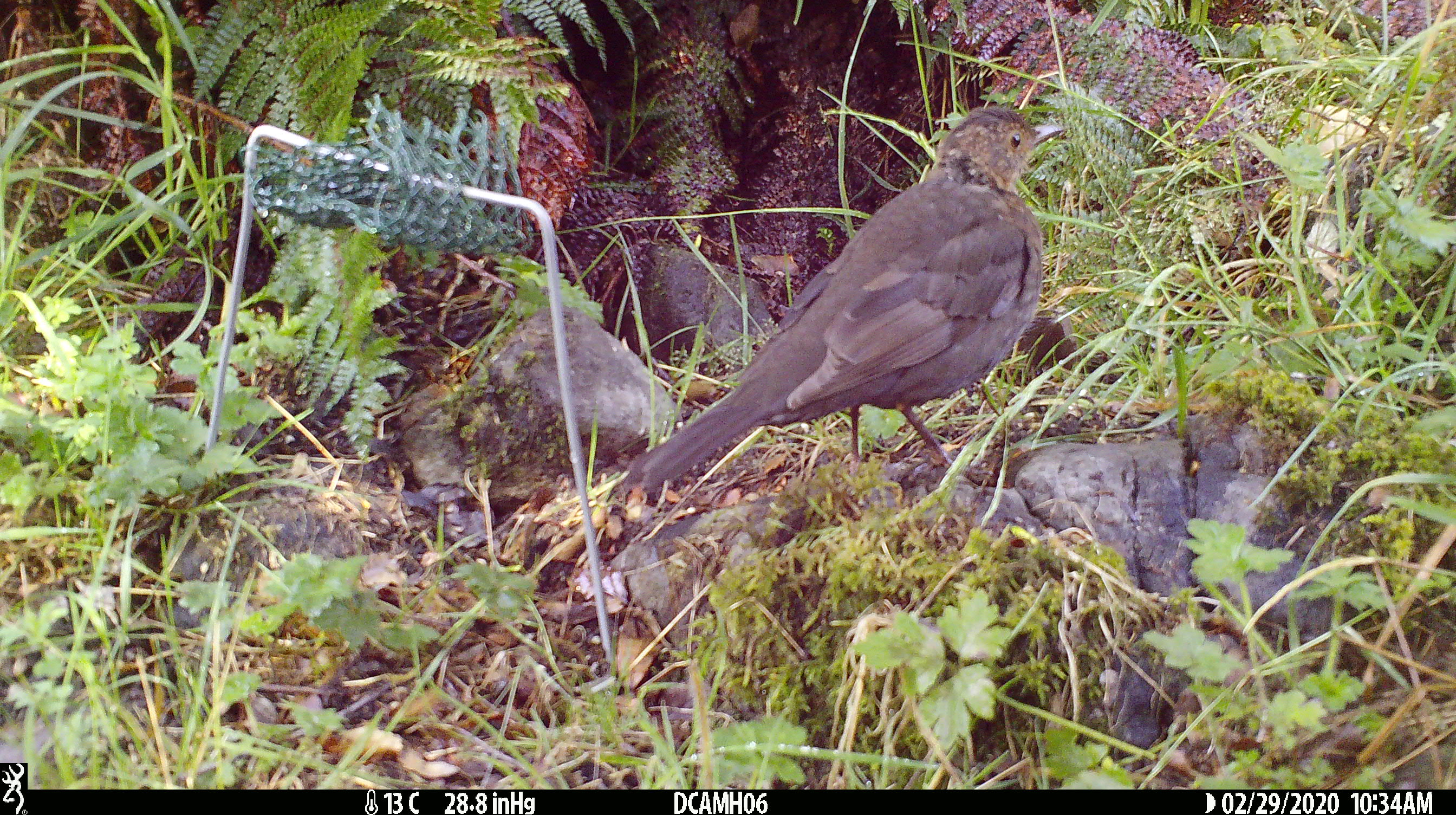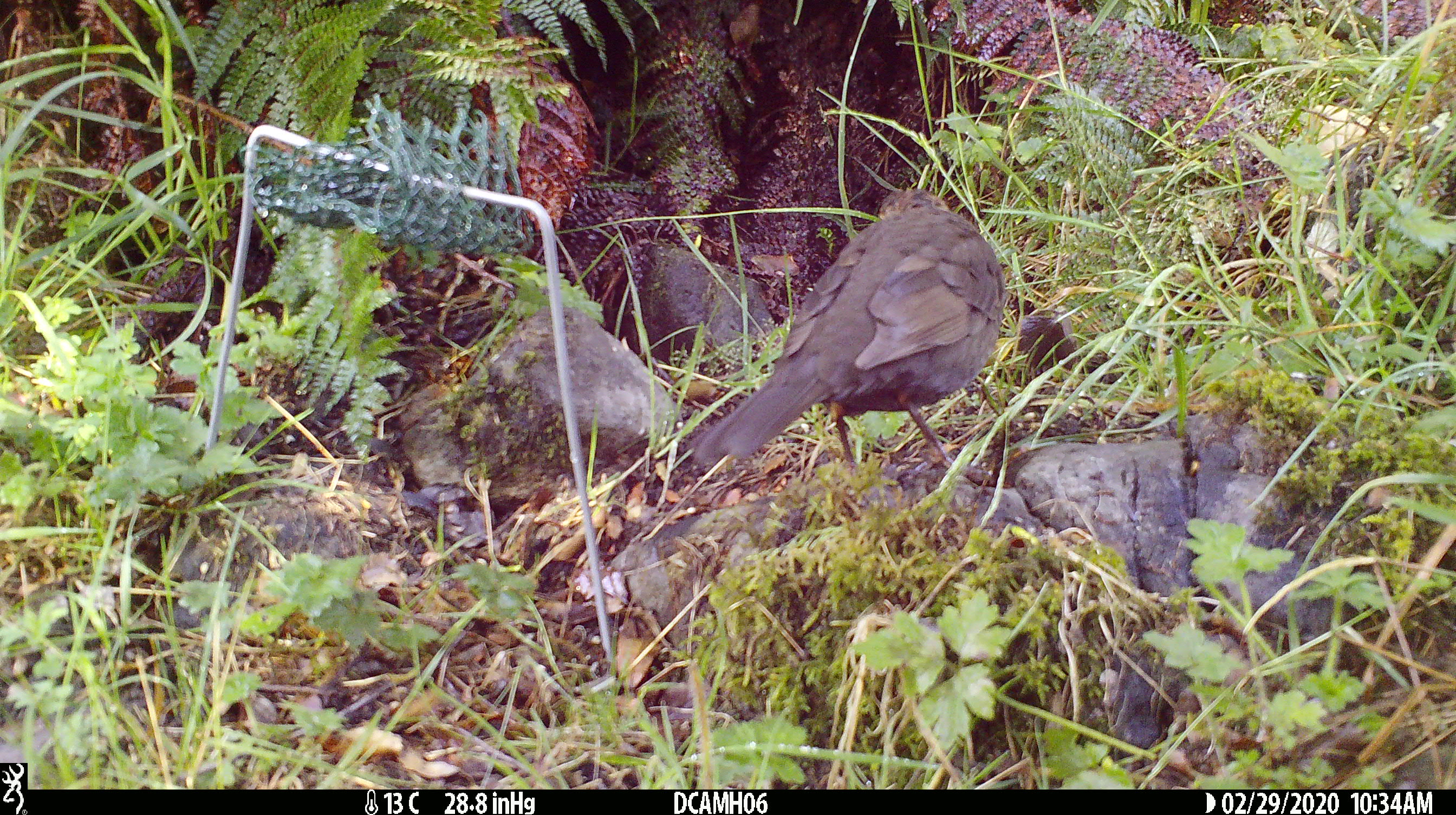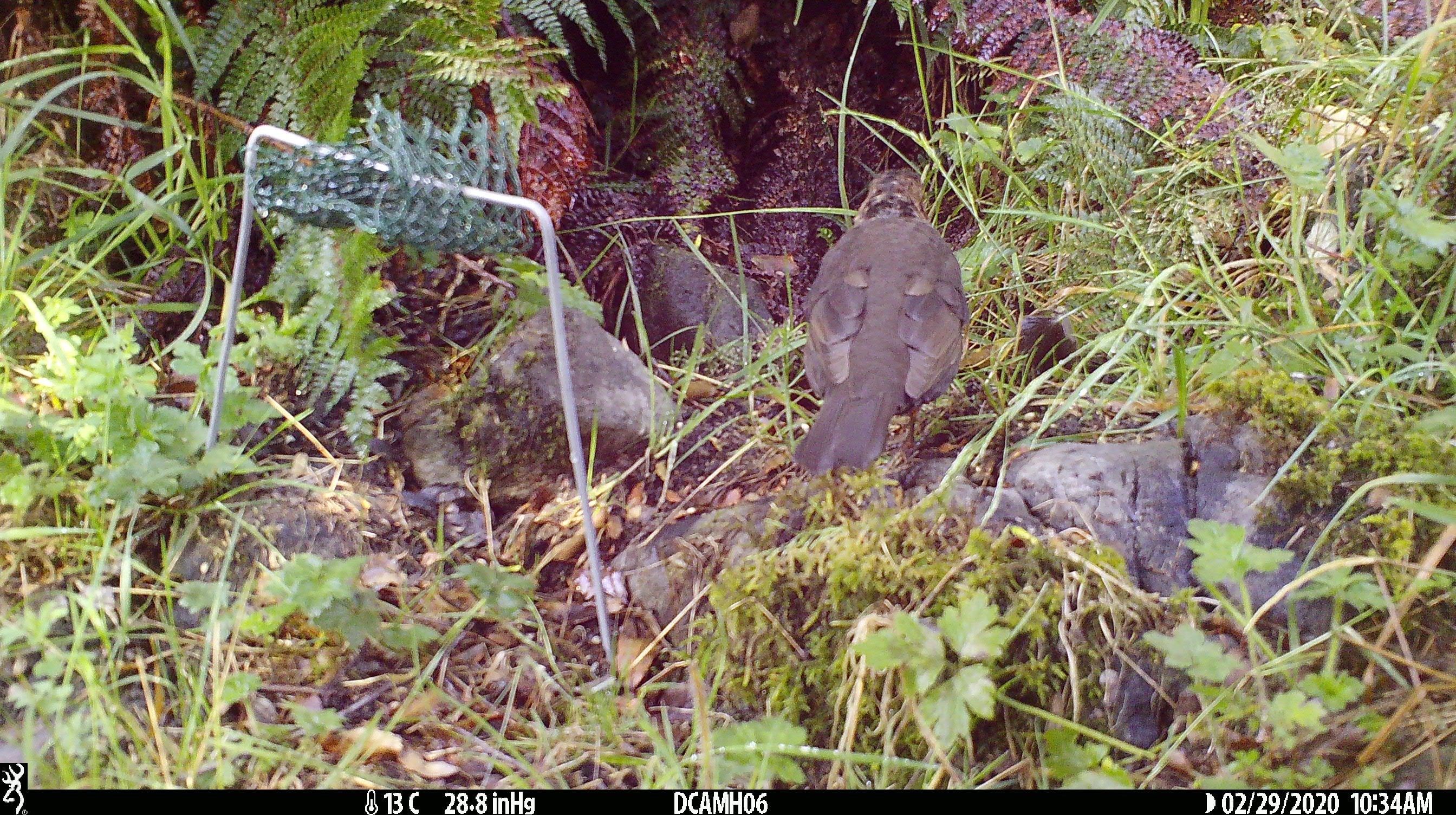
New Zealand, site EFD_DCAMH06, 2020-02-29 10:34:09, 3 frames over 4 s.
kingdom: Animalia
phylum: Chordata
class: Aves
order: Passeriformes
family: Turdidae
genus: Turdus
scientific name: Turdus merula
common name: eurasian blackbird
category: blackbird